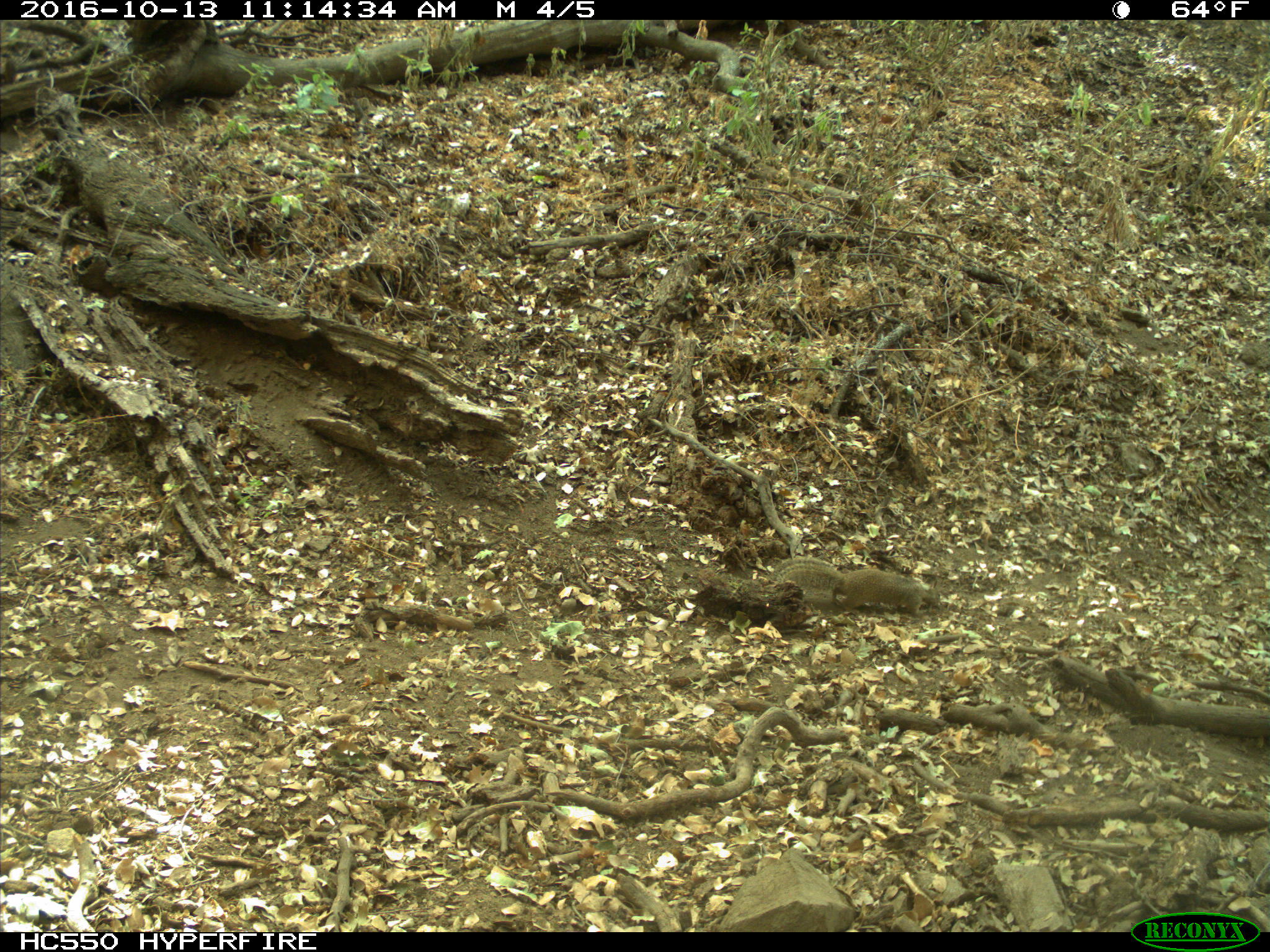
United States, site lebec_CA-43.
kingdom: Animalia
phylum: Chordata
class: Mammalia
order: Rodentia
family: Sciuridae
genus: Otospermophilus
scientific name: Otospermophilus beecheyi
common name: california ground squirrel